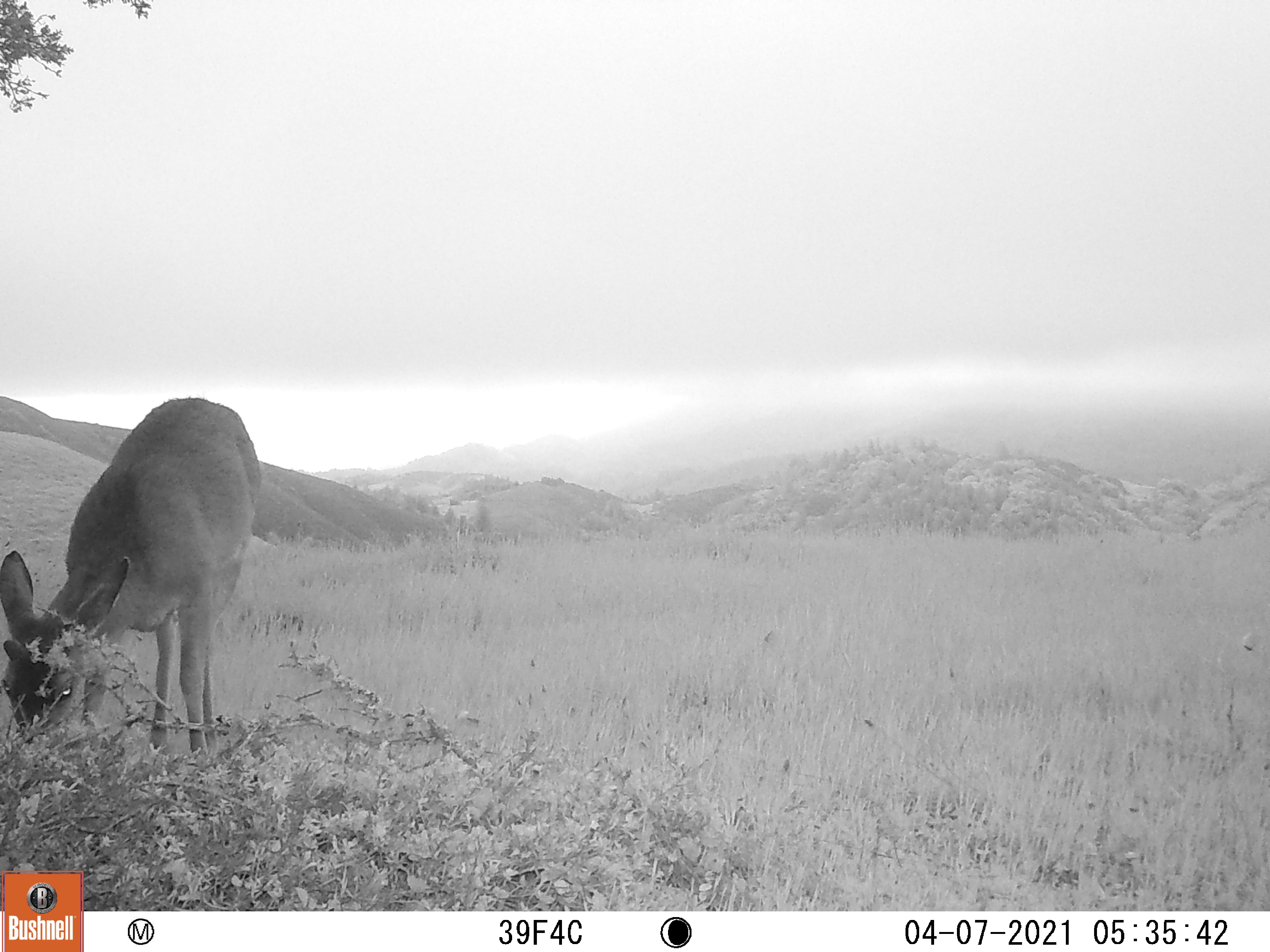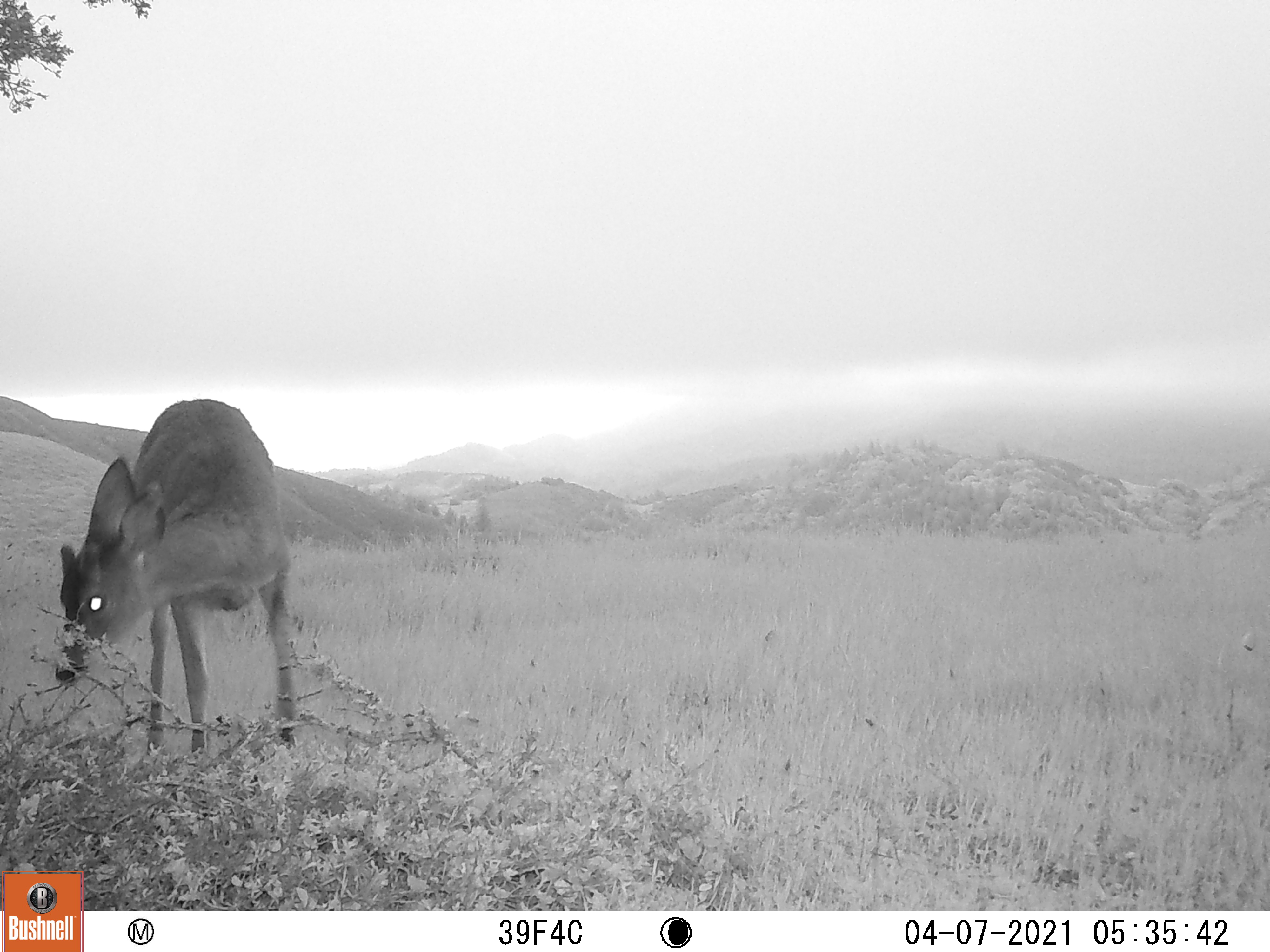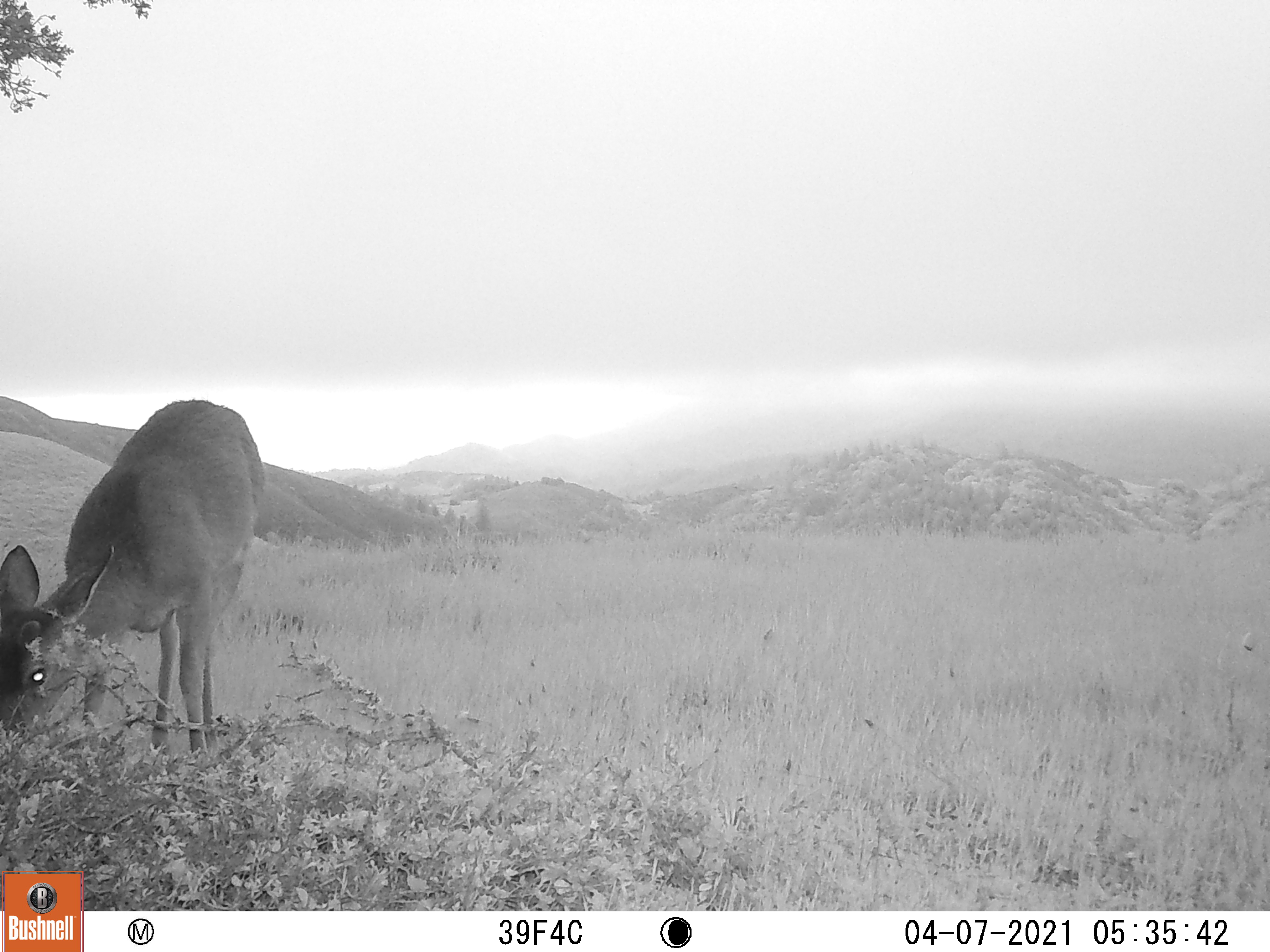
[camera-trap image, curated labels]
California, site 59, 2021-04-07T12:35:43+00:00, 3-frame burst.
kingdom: Animalia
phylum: Chordata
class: Mammalia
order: Artiodactyla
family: Cervidae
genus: Odocoileus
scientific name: Odocoileus hemionus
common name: mule deer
Mule deer (Odocoileus hemionus).